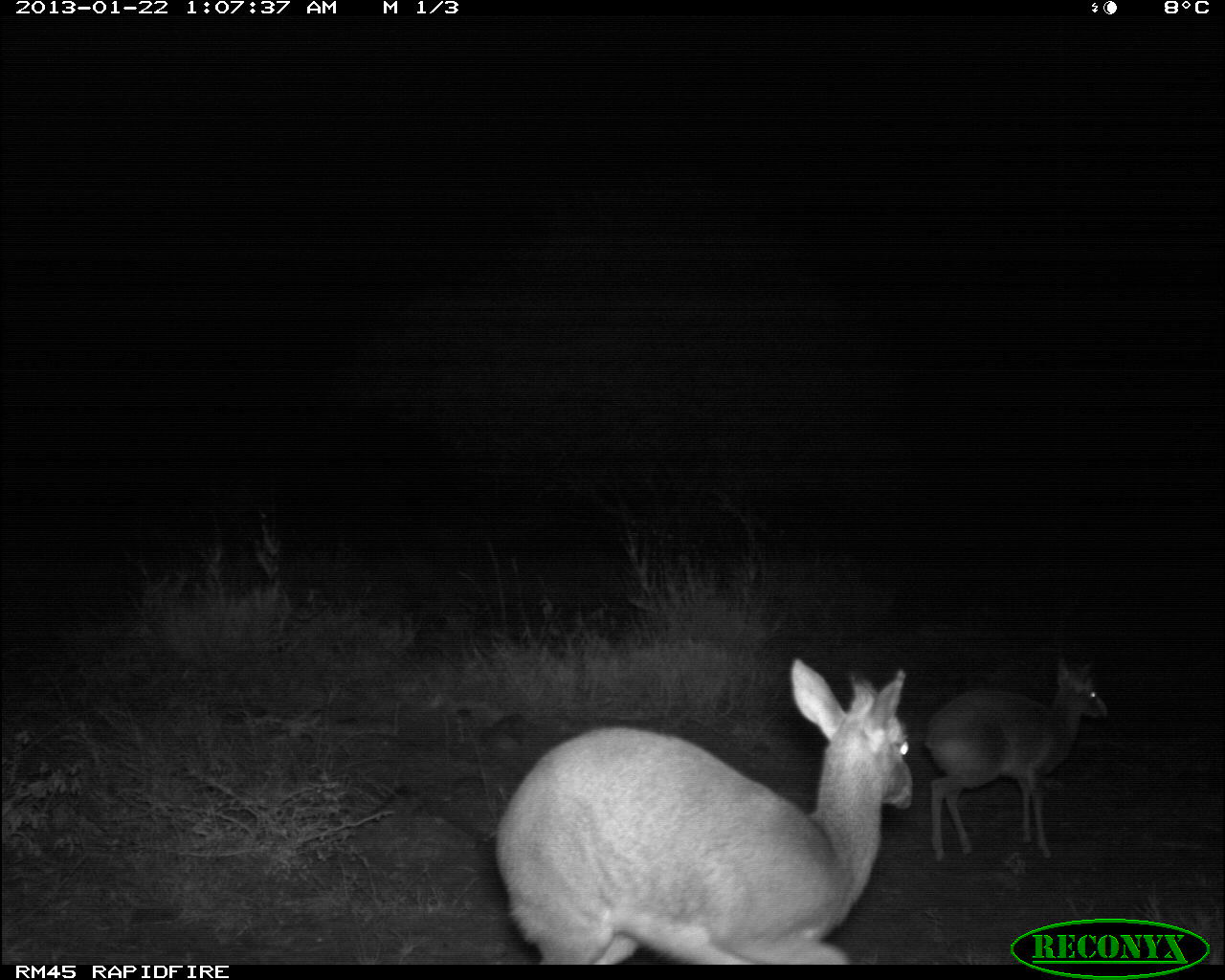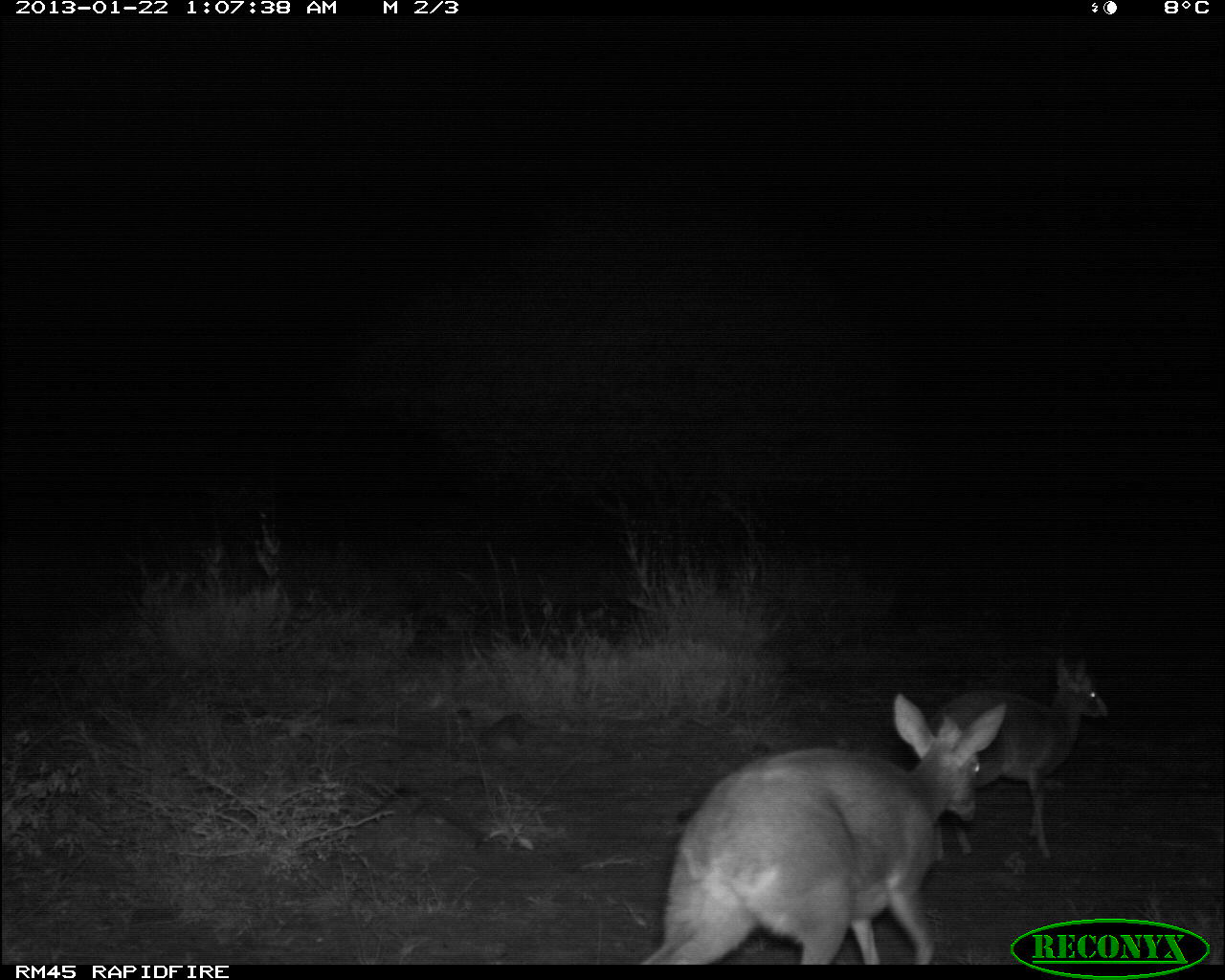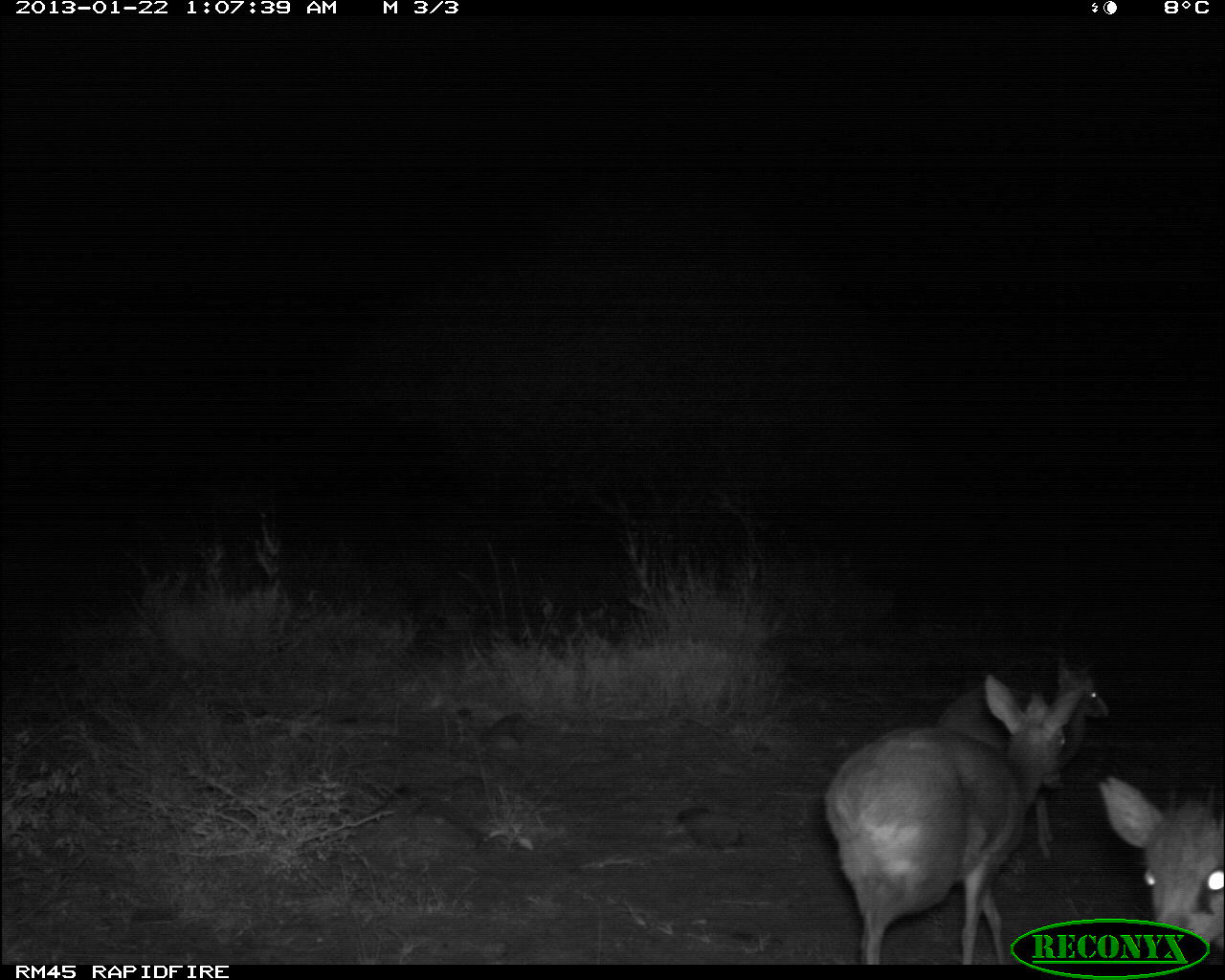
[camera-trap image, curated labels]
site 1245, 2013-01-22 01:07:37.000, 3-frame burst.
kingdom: Animalia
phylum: Chordata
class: Mammalia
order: Artiodactyla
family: Bovidae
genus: Madoqua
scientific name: Madoqua guentheri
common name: günther's dik-dik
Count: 2.